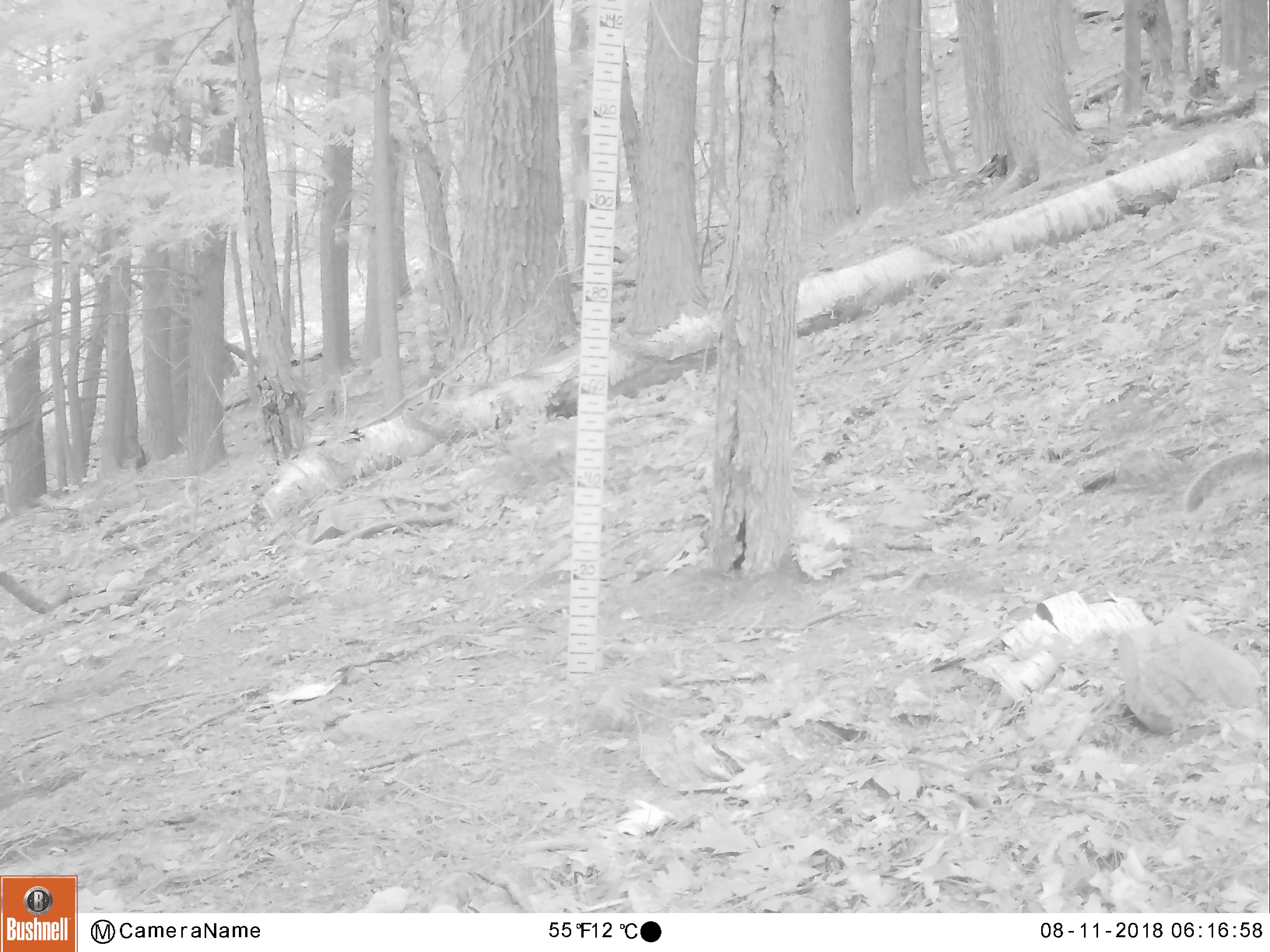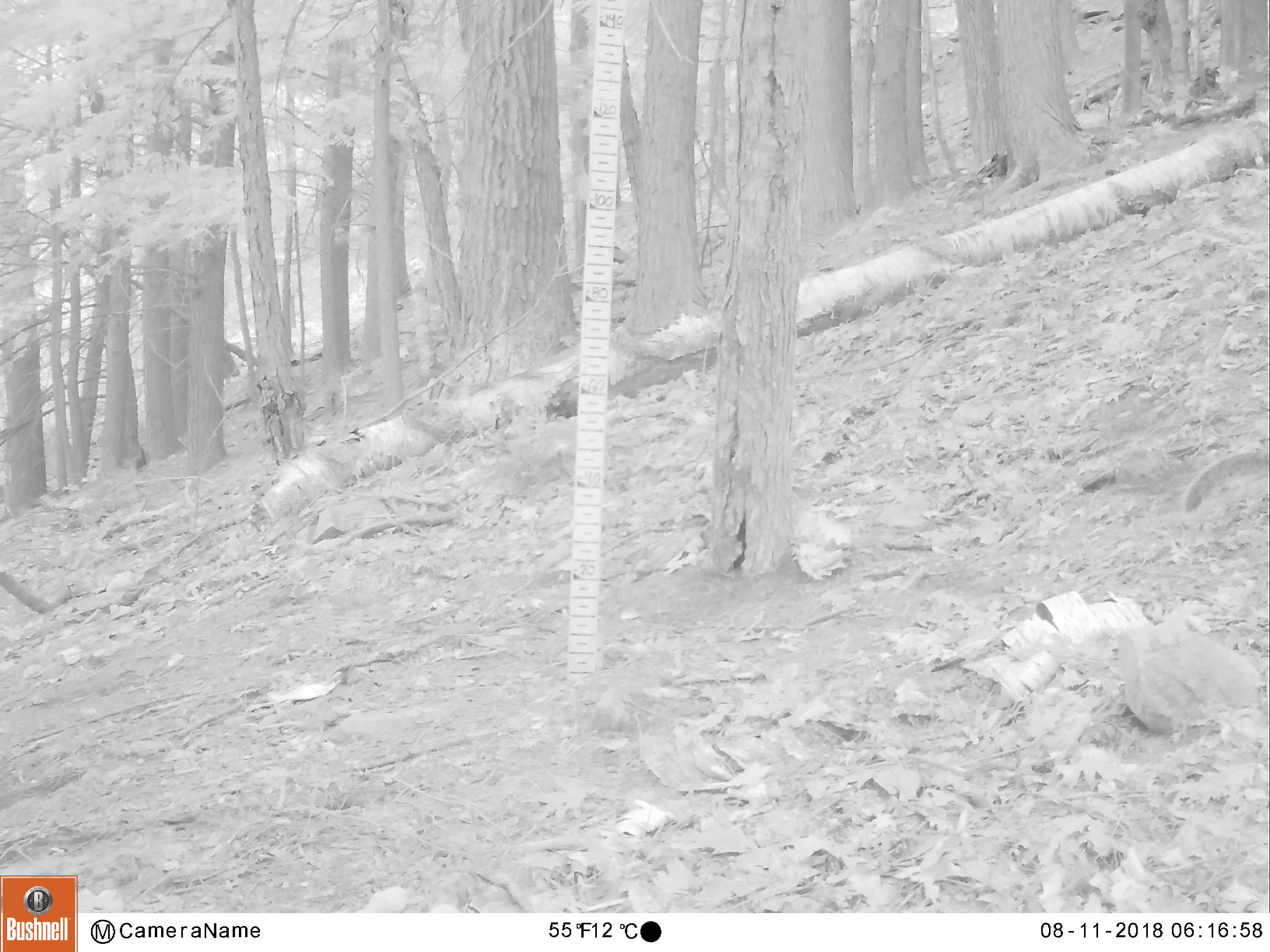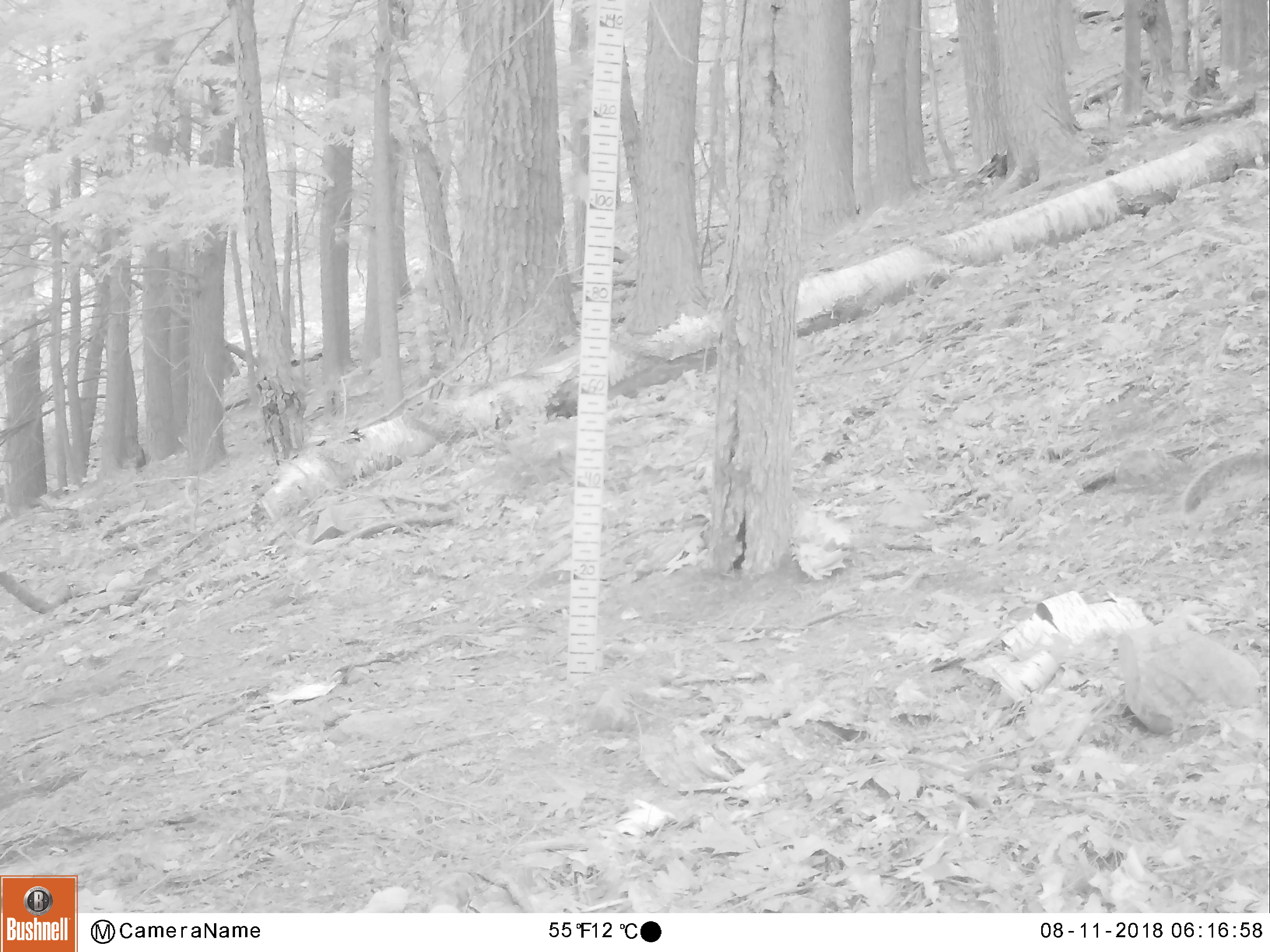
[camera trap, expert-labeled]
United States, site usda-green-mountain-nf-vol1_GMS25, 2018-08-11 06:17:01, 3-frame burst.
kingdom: Animalia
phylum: Chordata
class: Mammalia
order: Rodentia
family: Sciuridae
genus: Sciurus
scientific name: Sciurus carolinensis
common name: gray squirrel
Gray squirrel (Sciurus carolinensis).